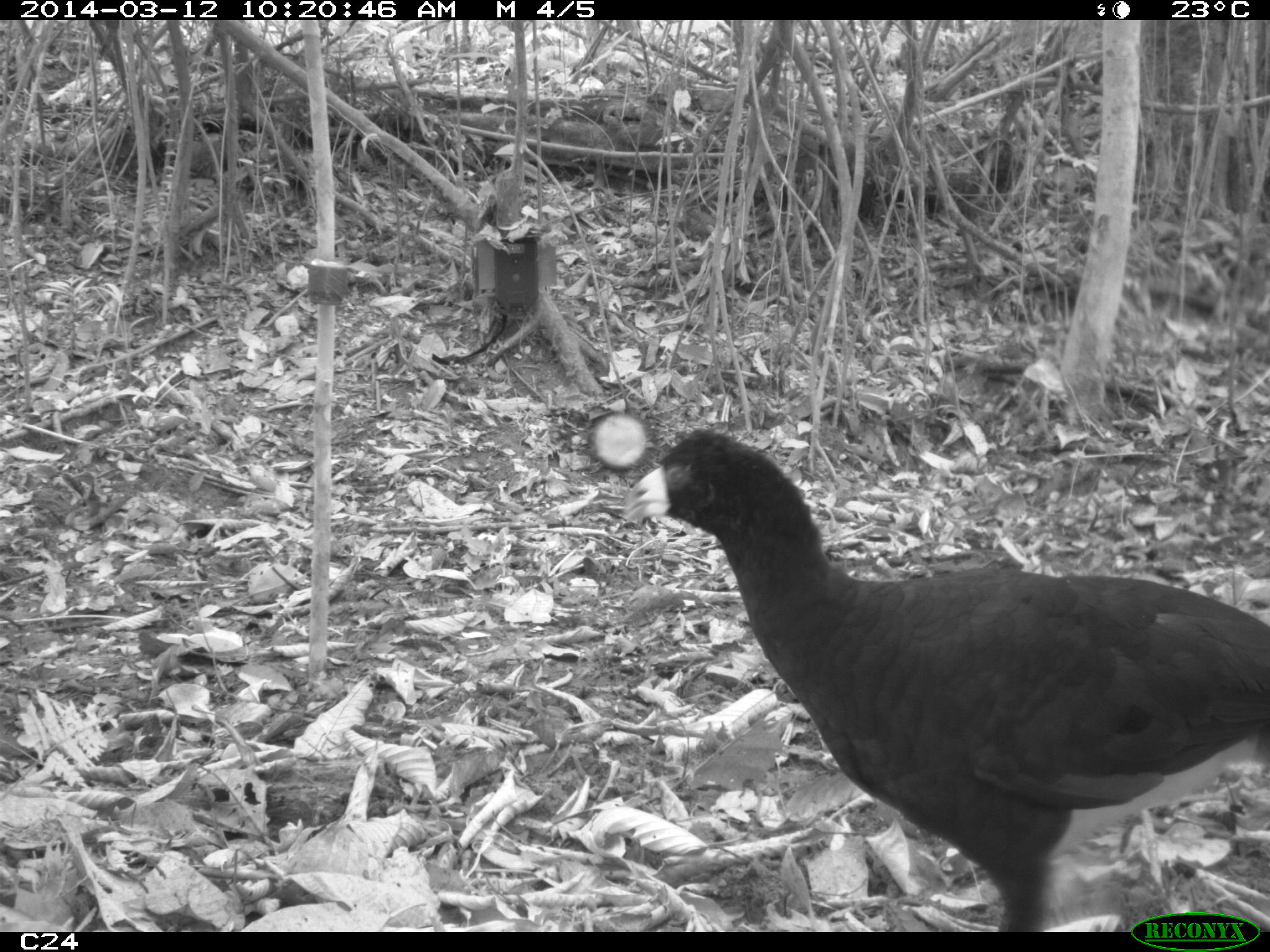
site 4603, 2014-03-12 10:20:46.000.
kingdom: Animalia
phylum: Chordata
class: Aves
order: Galliformes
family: Cracidae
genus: Crax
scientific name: Crax alector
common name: black curassow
Crax alector (black curassow), count 2, age adult, sex female.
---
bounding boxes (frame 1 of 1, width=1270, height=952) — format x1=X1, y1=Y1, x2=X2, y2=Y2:
crax alector: x1=629, y1=426, x2=1265, y2=931